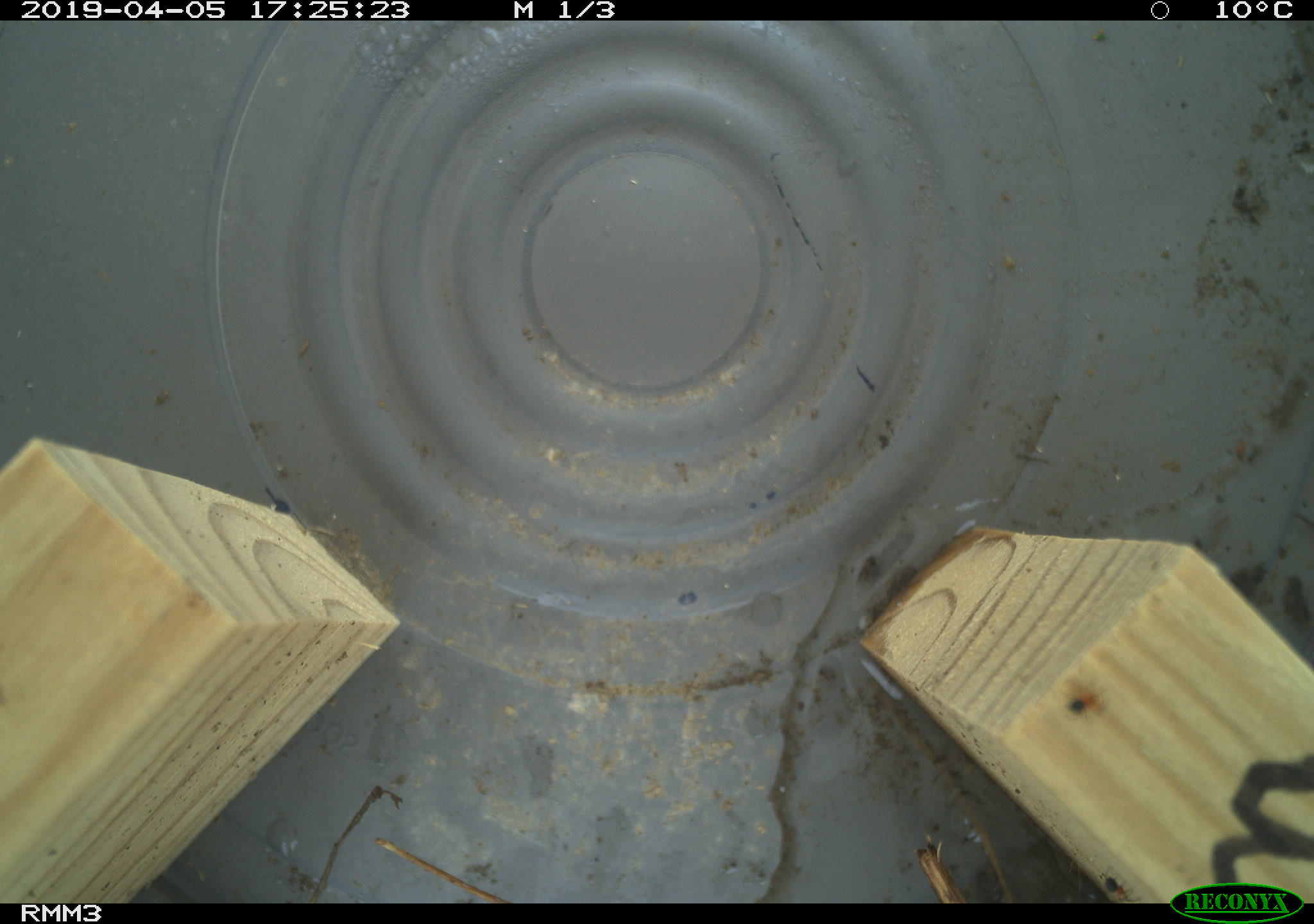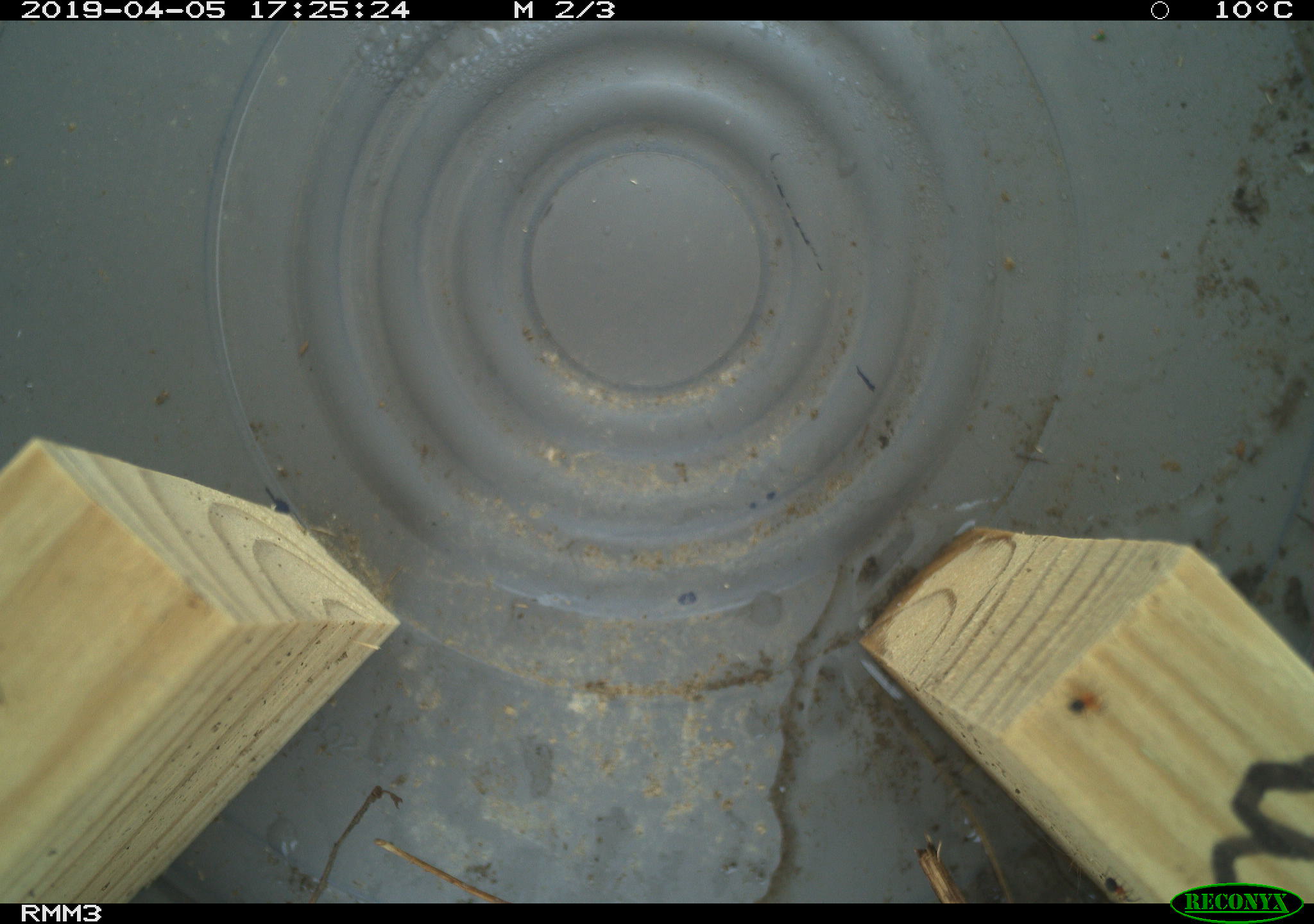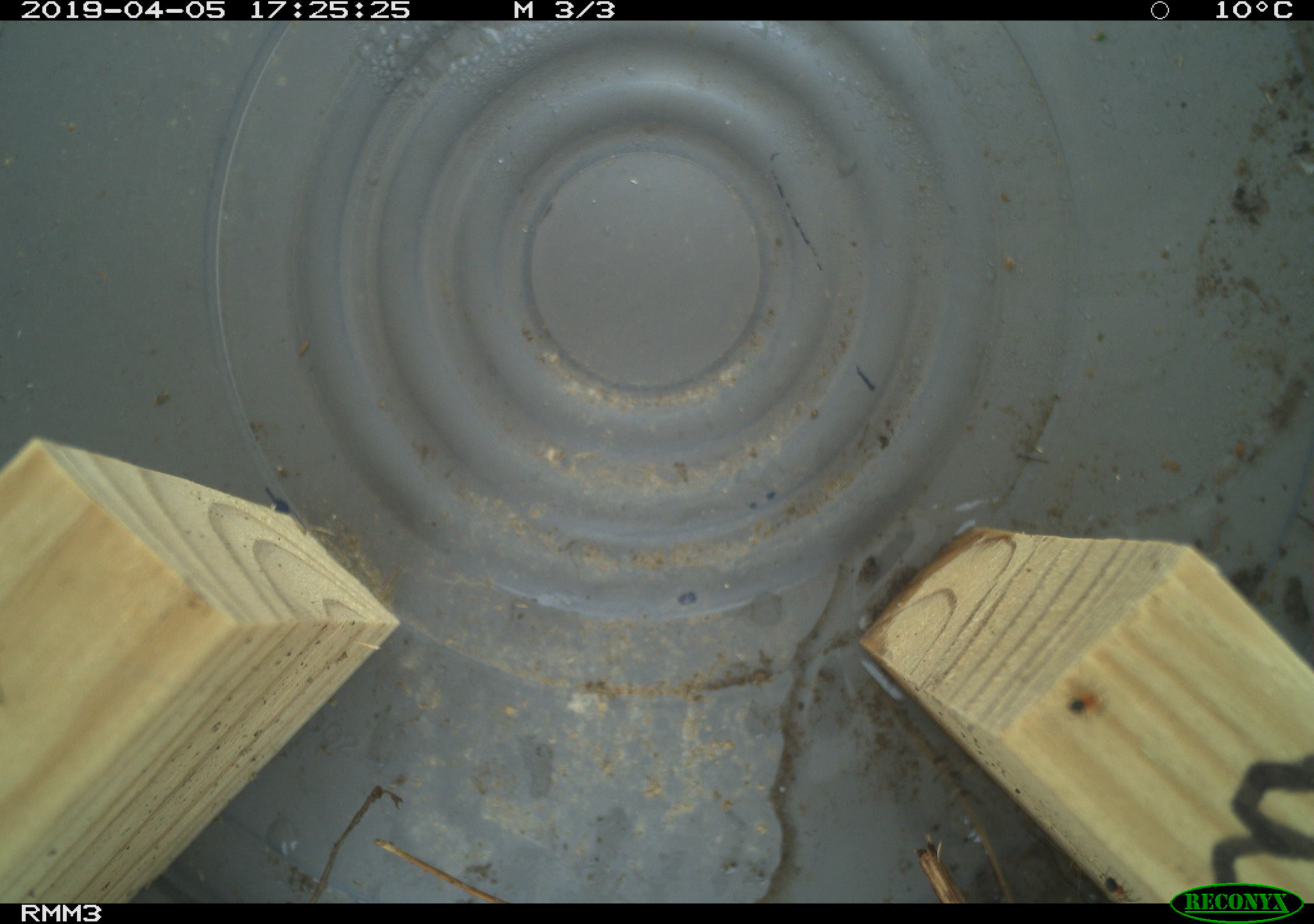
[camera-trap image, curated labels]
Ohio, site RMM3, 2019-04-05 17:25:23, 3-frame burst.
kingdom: Animalia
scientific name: Animalia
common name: animal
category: invertebrate